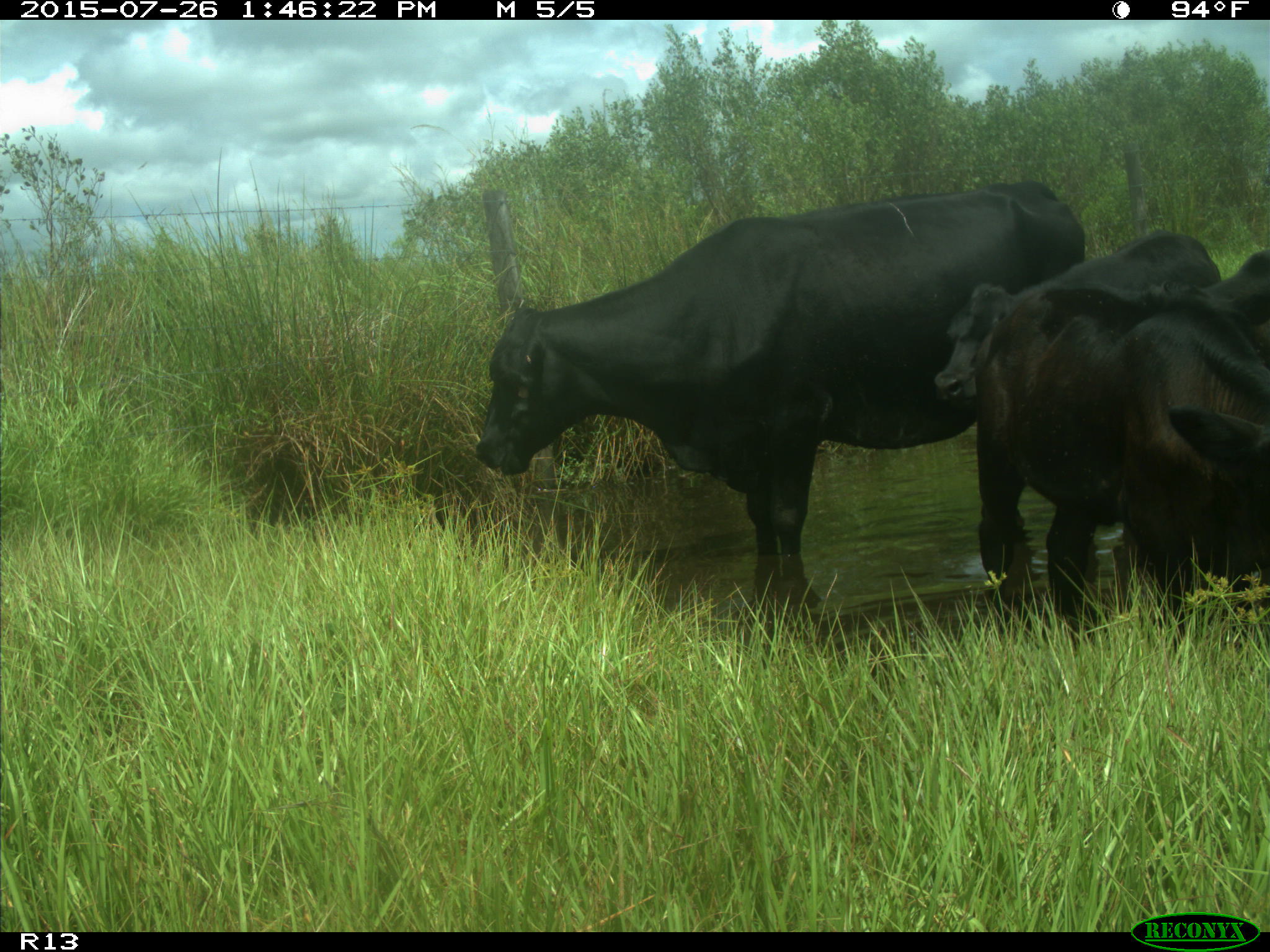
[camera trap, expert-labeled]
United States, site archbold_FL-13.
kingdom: Animalia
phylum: Chordata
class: Mammalia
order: Artiodactyla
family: Bovidae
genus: Bos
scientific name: Bos taurus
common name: domestic cow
Bos taurus (domestic cow).